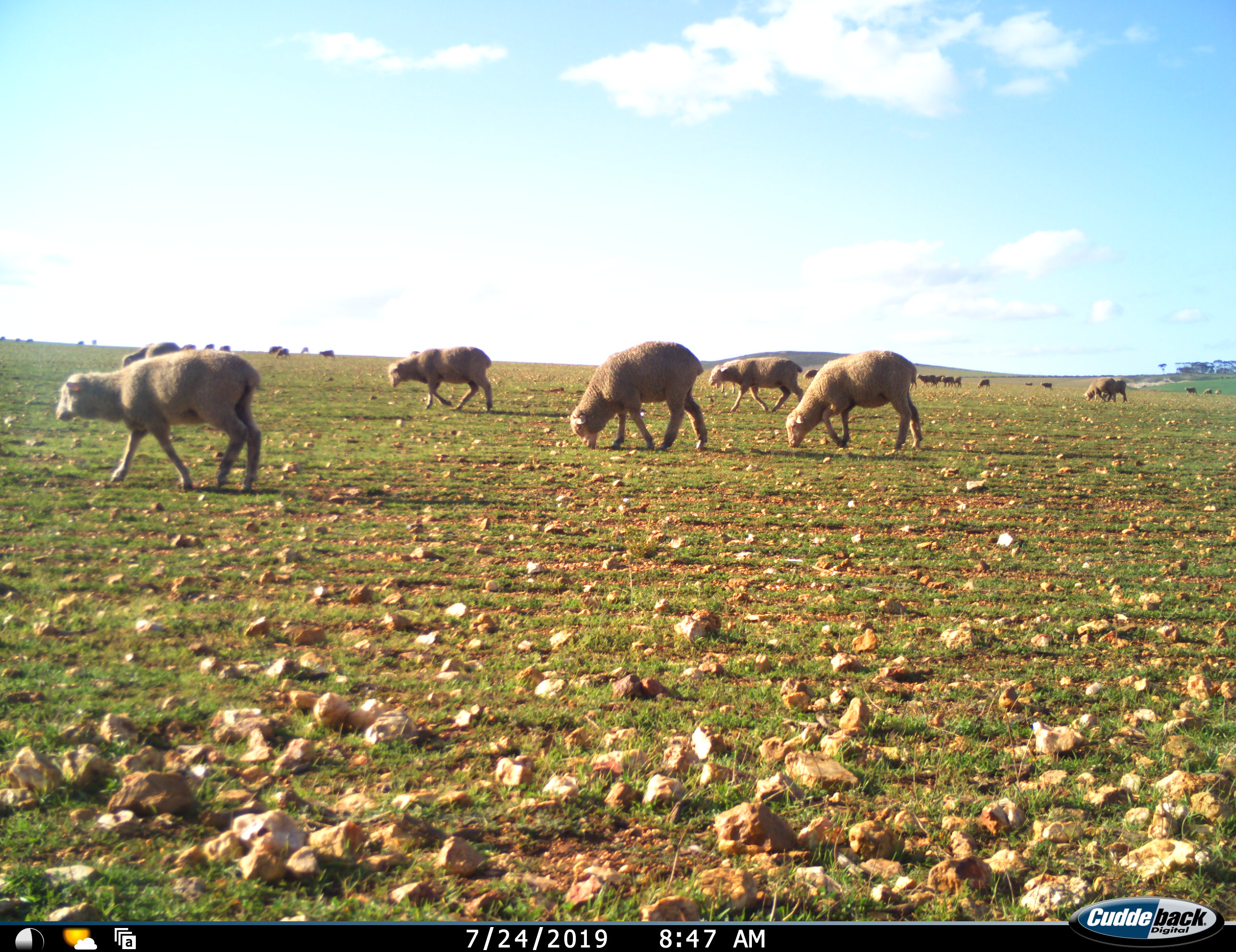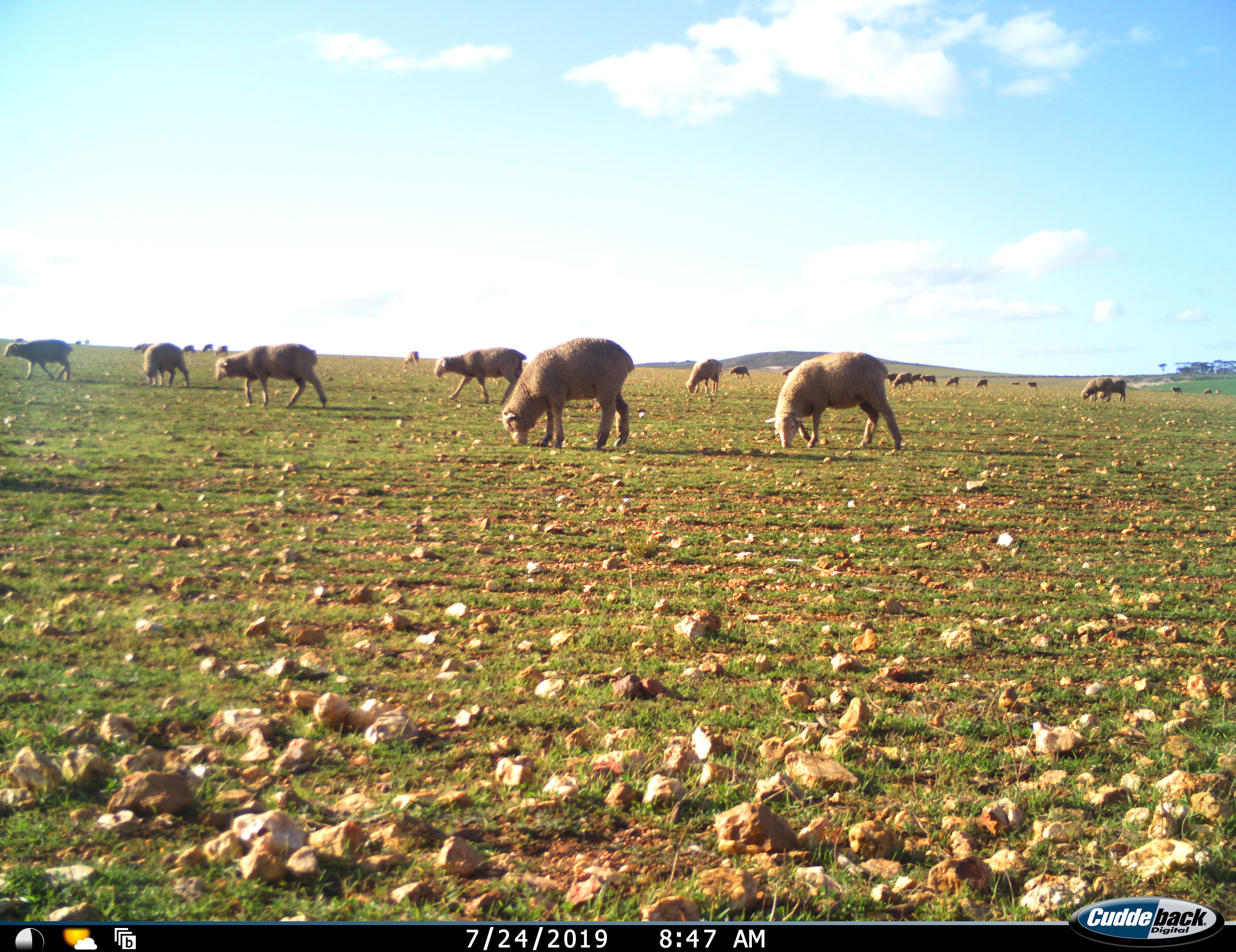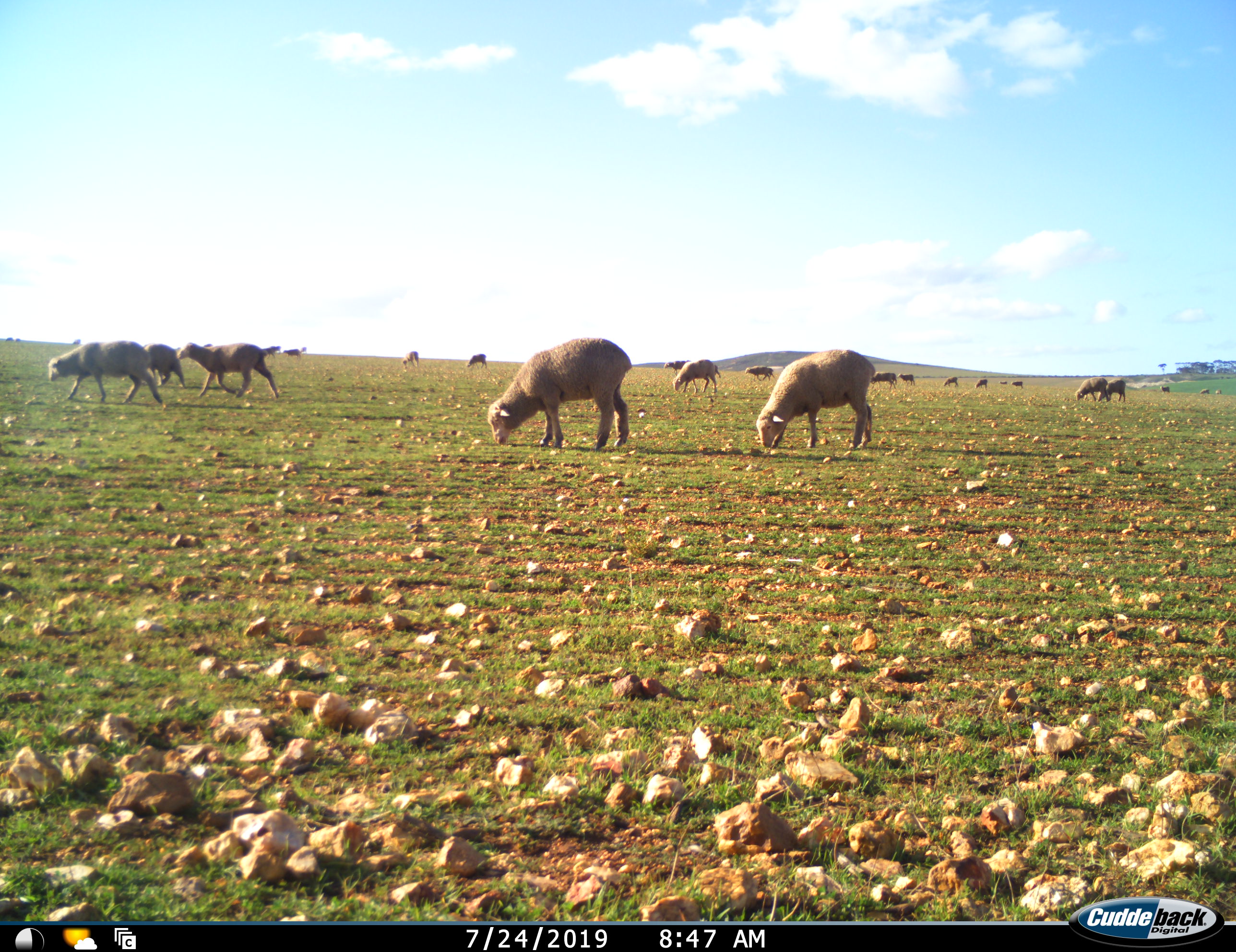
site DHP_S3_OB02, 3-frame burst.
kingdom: Animalia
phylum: Chordata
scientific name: Vertebrata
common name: domestic animal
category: domesticanimal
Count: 11-50.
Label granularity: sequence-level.